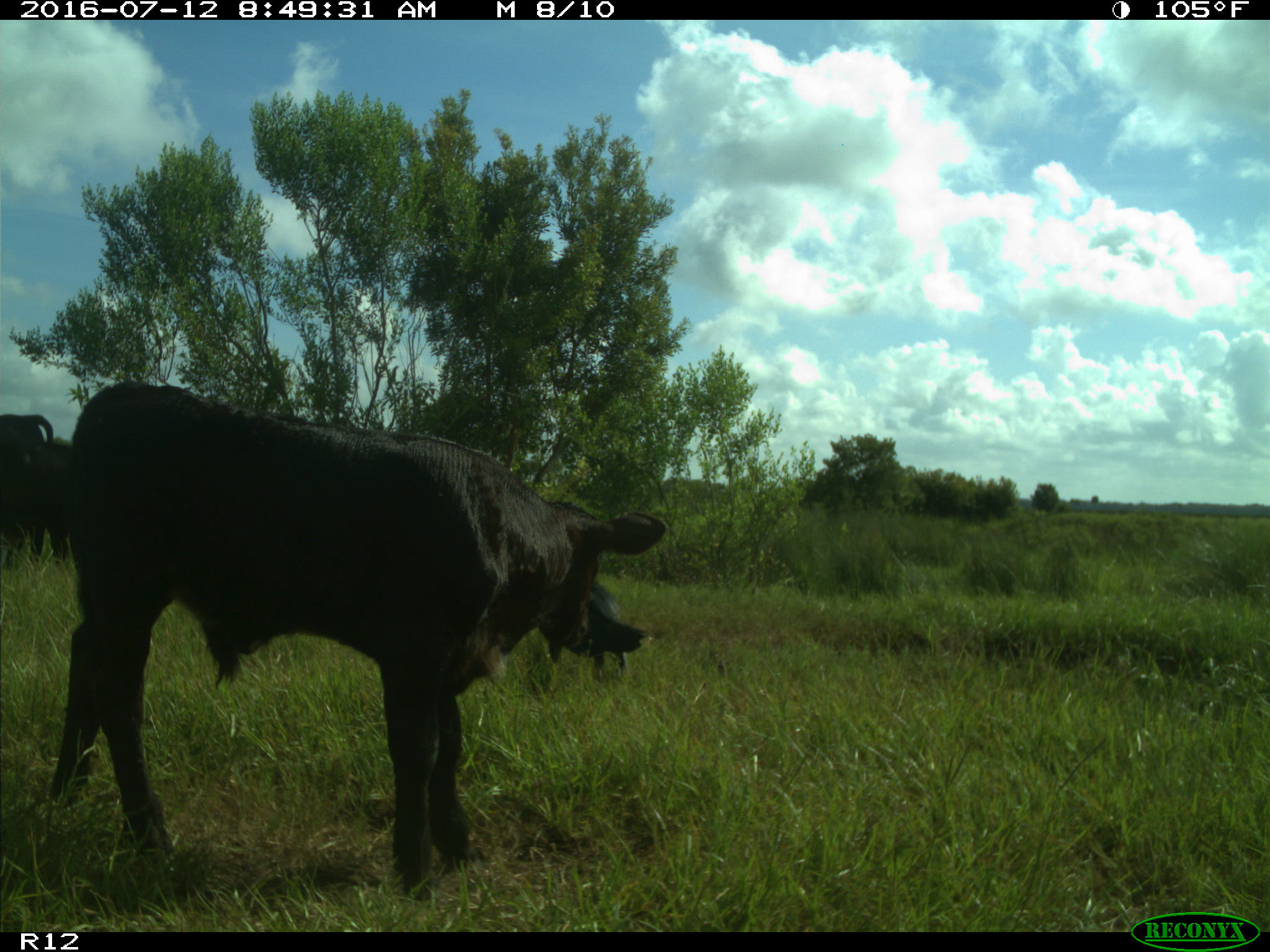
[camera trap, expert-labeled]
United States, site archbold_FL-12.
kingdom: Animalia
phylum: Chordata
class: Mammalia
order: Artiodactyla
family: Bovidae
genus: Bos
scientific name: Bos taurus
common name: domestic cow